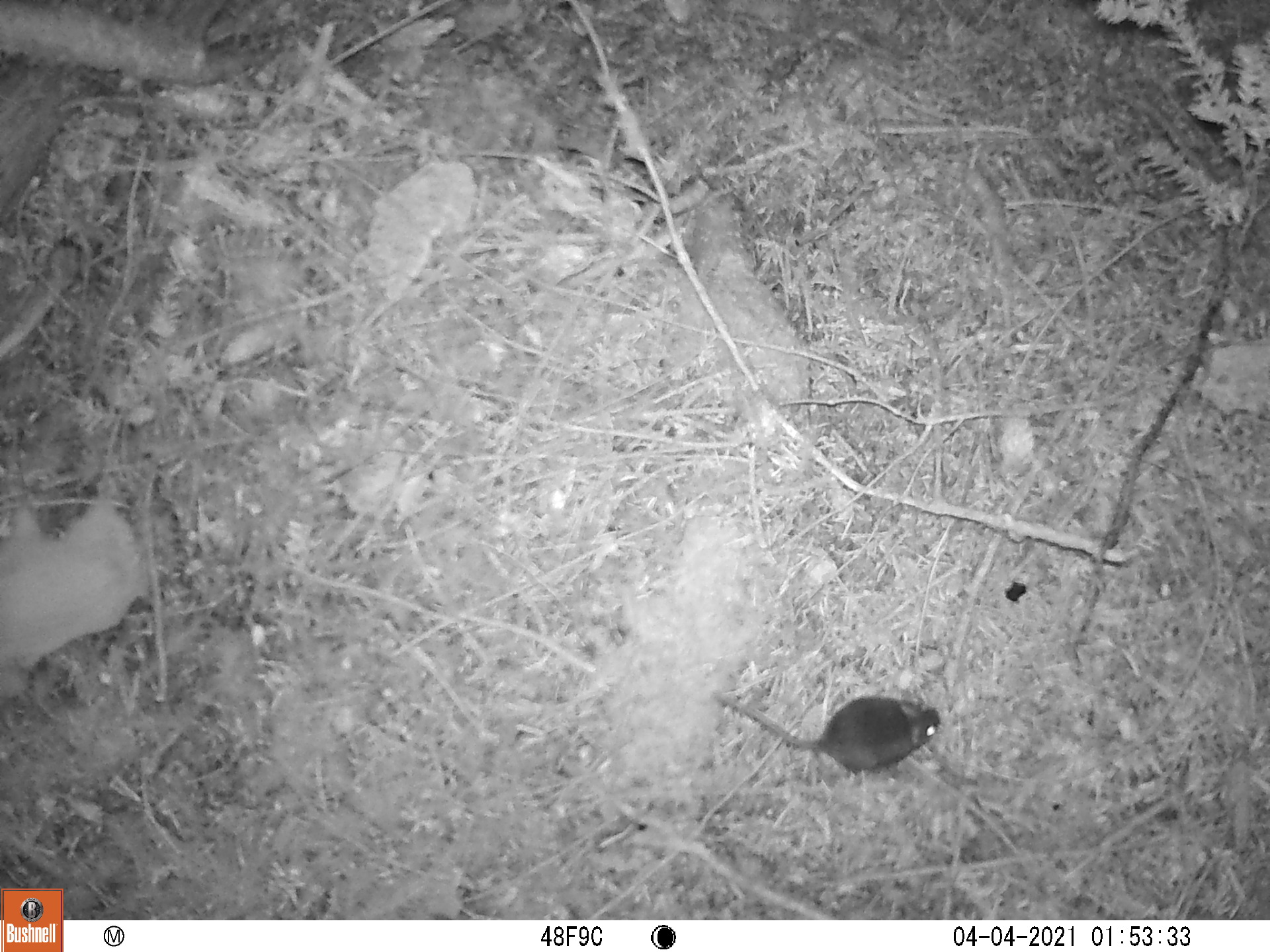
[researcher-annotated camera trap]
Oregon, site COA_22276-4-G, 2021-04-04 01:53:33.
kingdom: Animalia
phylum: Chordata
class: Mammalia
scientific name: Mammalia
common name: small mammal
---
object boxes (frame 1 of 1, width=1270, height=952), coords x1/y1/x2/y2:
small mammal: 678/646/962/819